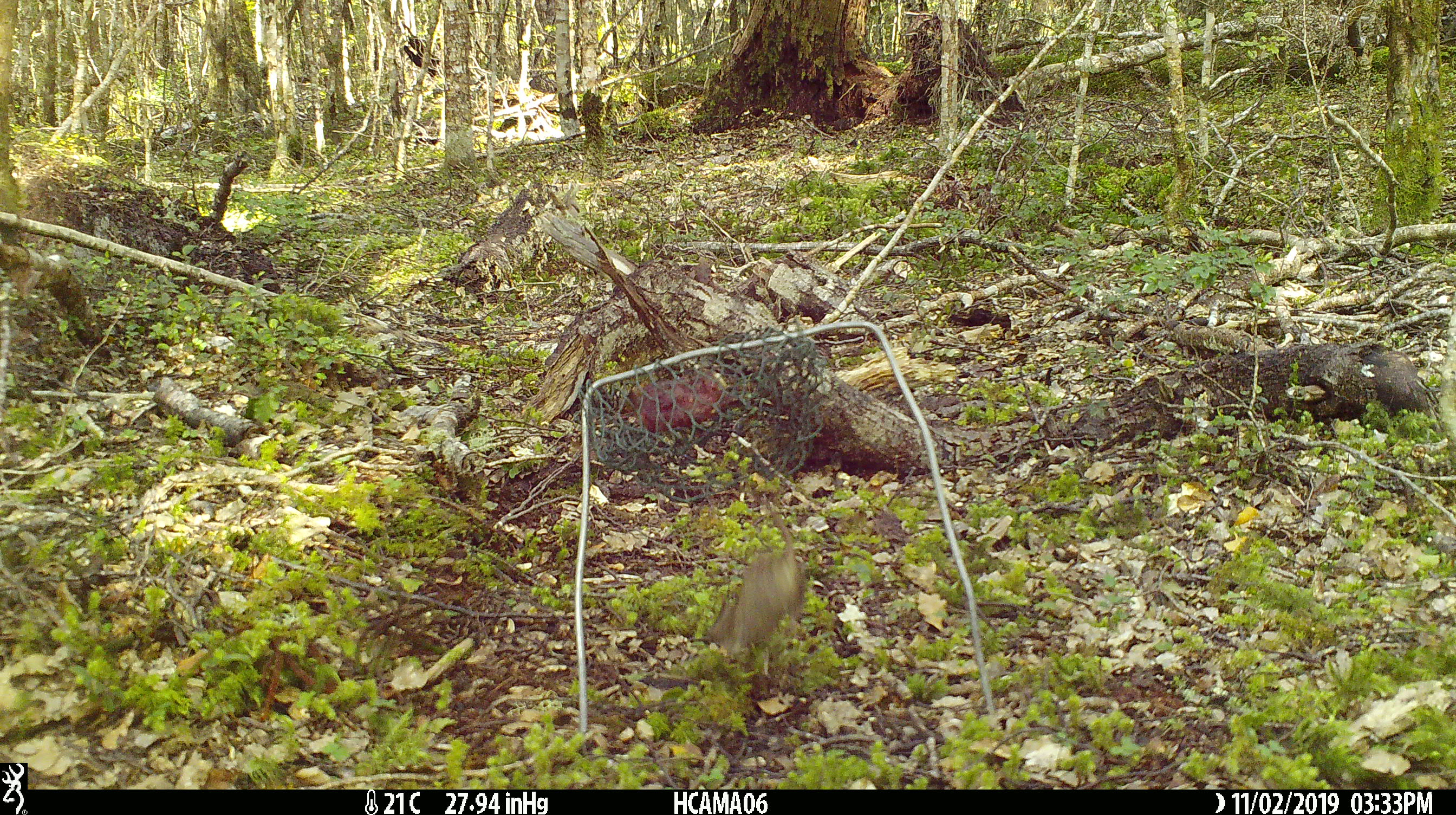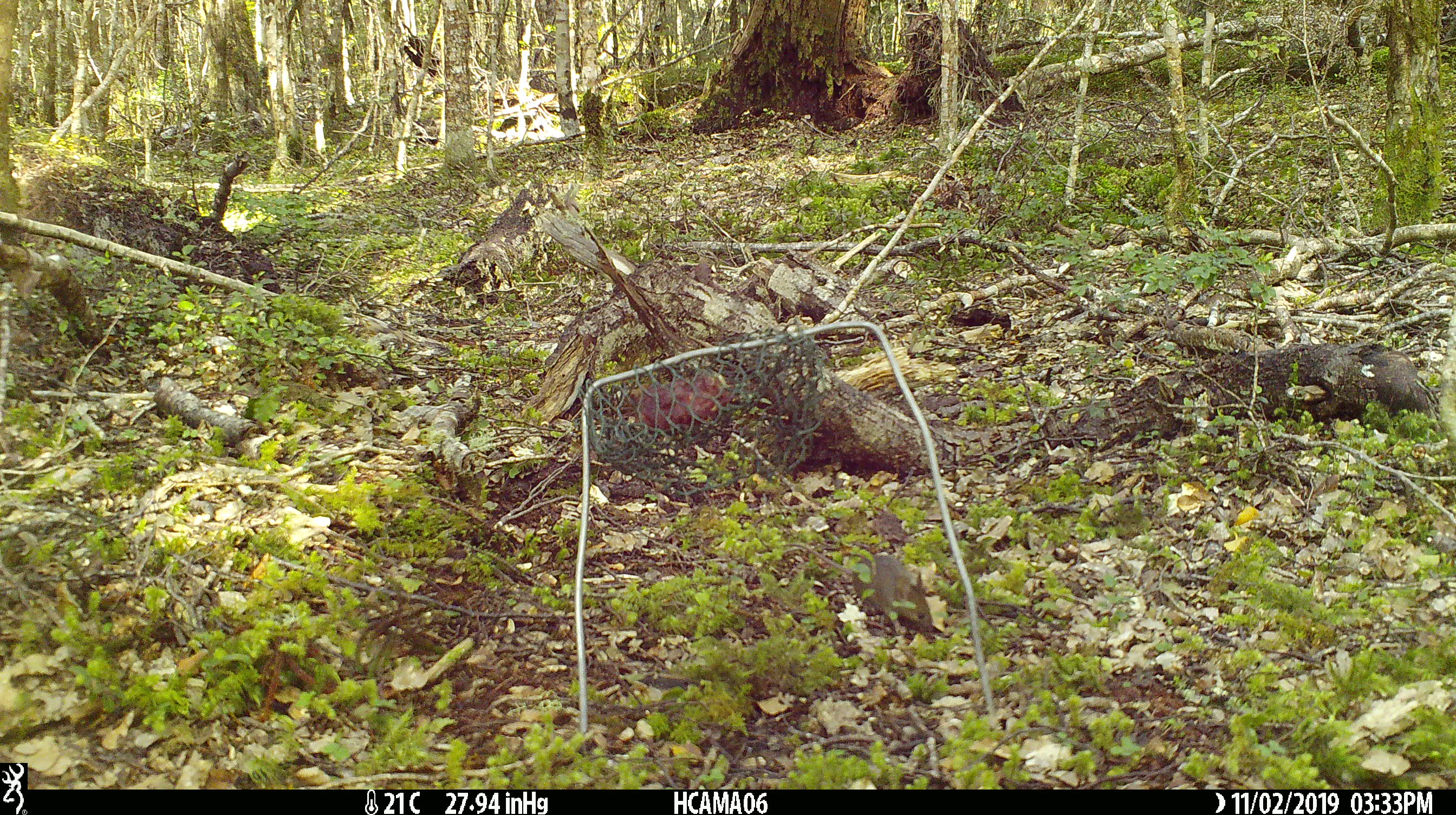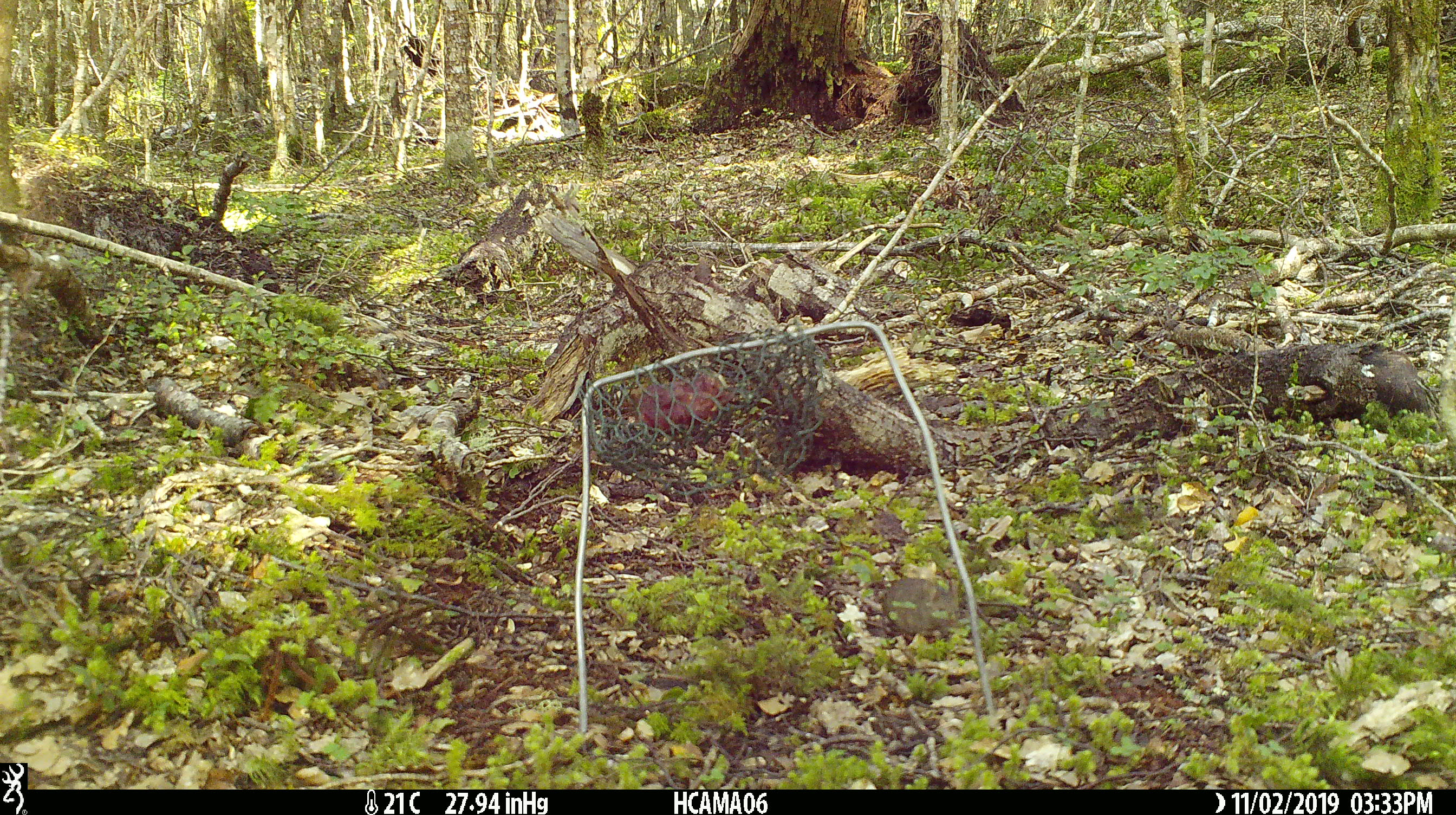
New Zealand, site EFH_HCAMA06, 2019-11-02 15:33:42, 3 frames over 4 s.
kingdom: Animalia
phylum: Chordata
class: Mammalia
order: Rodentia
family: Muridae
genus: Mus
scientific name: Mus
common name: mouse